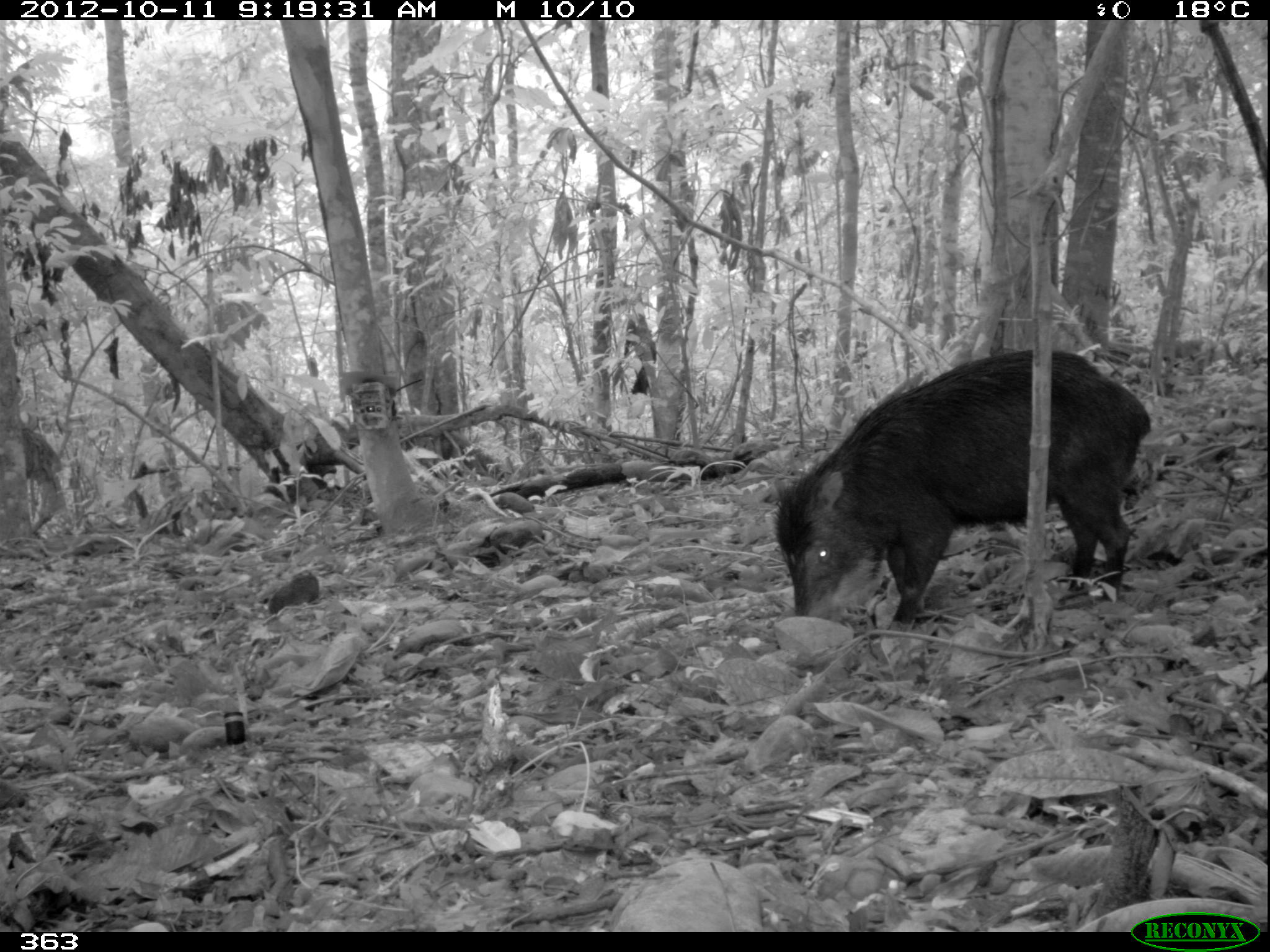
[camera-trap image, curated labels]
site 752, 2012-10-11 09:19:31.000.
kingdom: Animalia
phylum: Chordata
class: Mammalia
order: Artiodactyla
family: Tayassuidae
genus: Tayassu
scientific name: Tayassu pecari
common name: white-lipped peccary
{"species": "Tayassu pecari (white-lipped peccary)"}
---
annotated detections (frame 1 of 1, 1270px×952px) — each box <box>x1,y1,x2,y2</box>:
tayassu pecari: <box>773,348,1152,630</box>